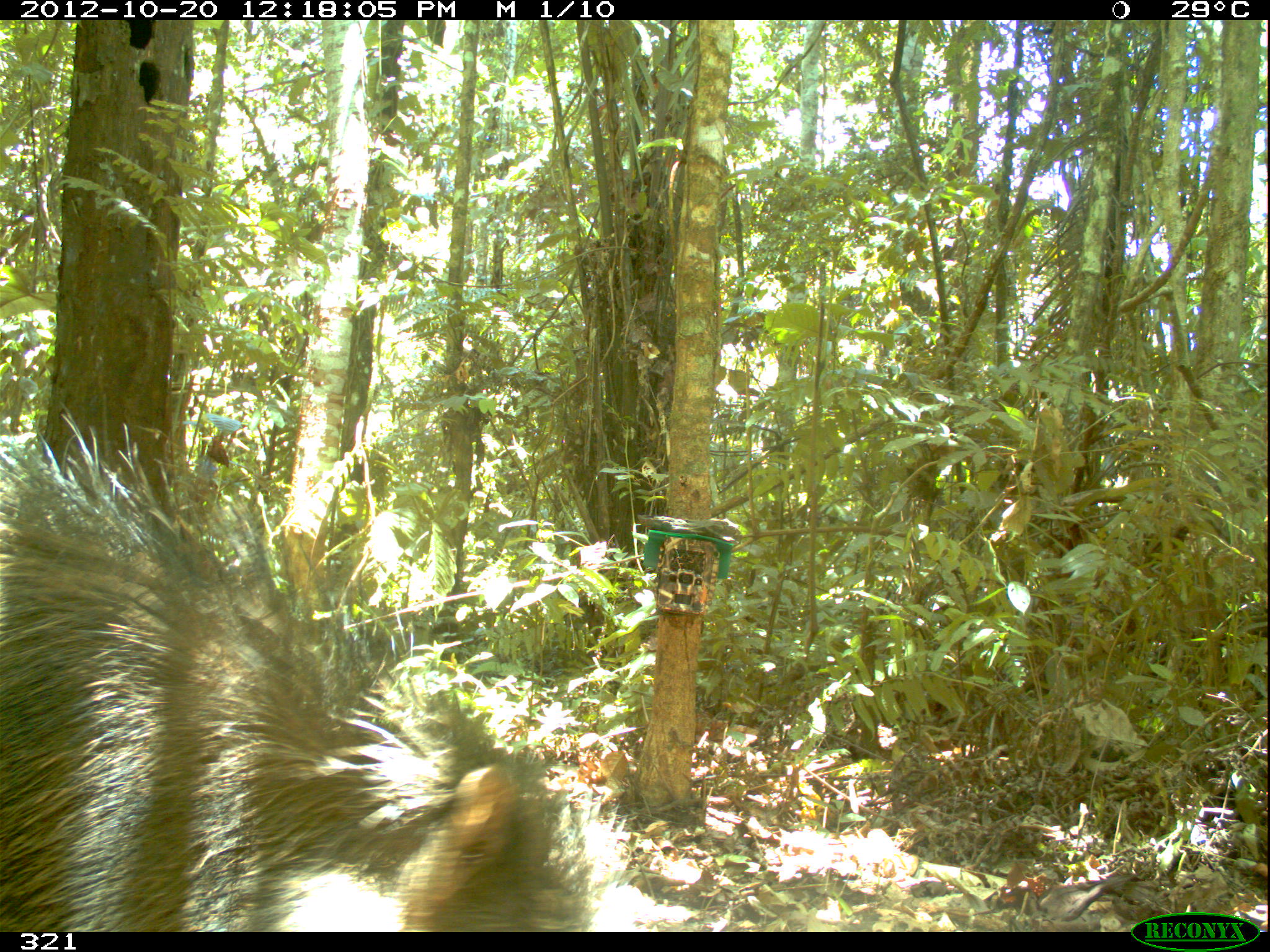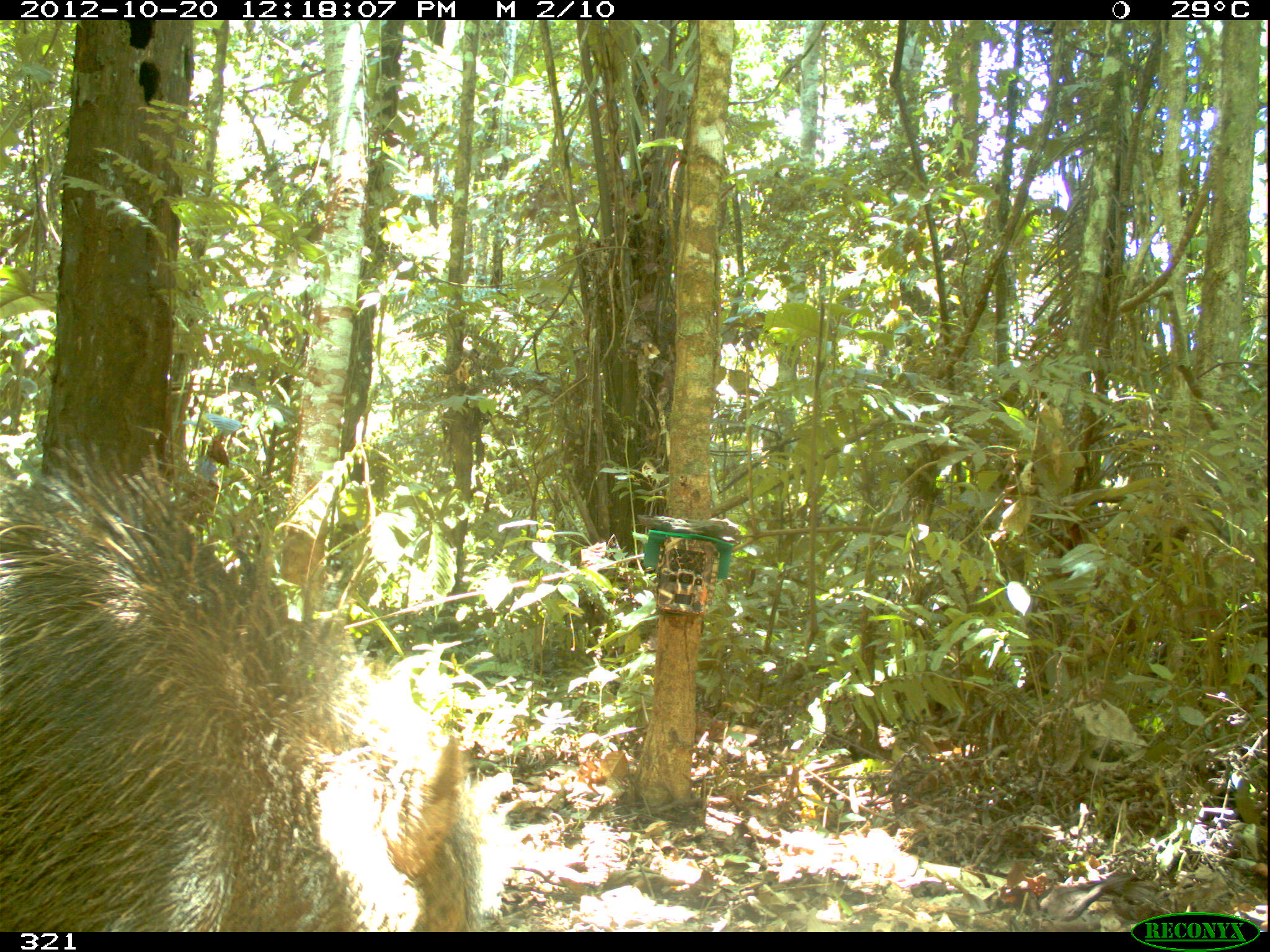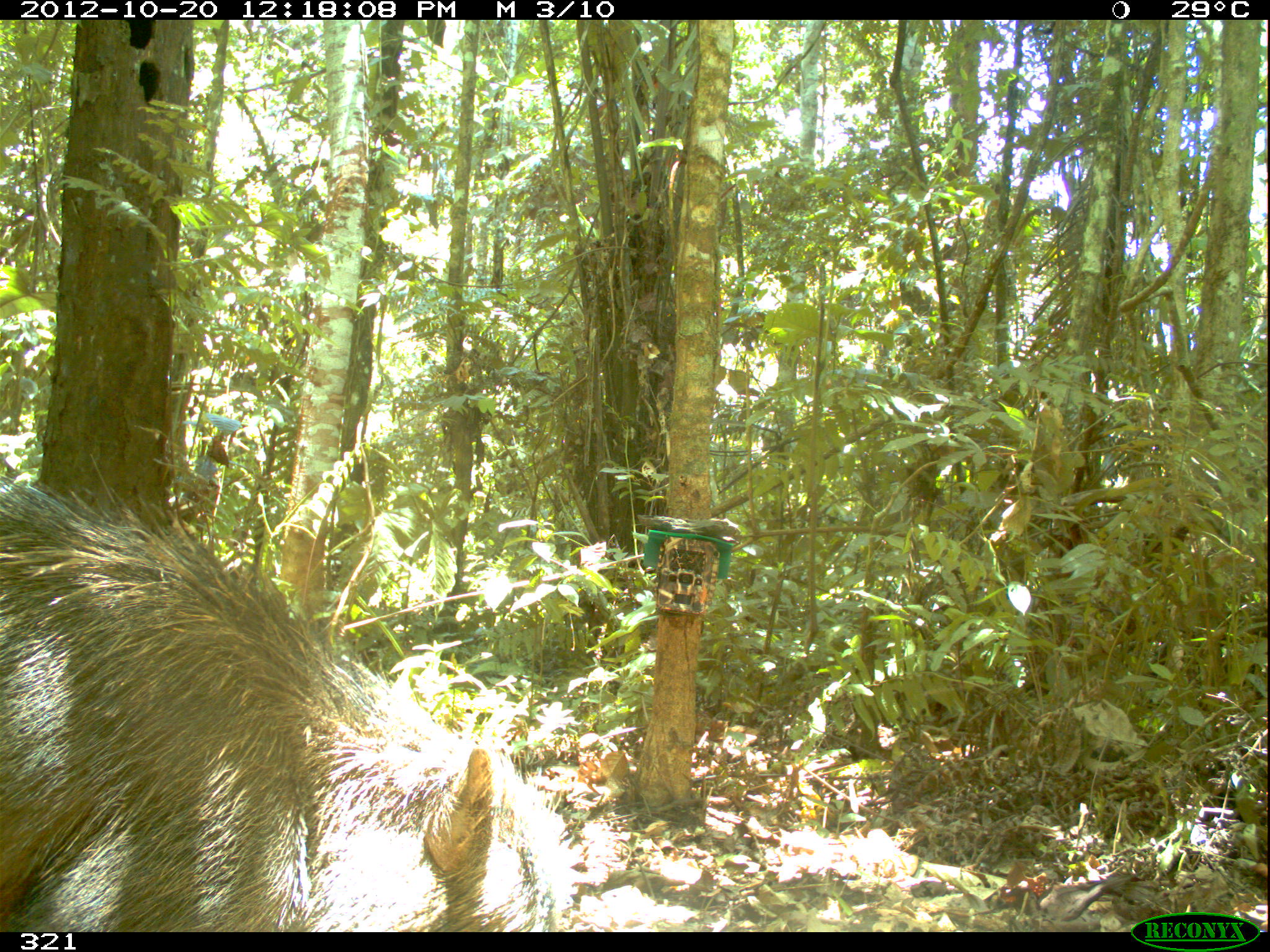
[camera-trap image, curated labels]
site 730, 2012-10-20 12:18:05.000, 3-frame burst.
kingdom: Animalia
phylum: Chordata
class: Mammalia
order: Artiodactyla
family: Tayassuidae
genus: Tayassu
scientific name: Tayassu pecari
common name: white-lipped peccary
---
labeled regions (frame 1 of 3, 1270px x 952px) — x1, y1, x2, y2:
tayassu pecari: 0, 404, 632, 932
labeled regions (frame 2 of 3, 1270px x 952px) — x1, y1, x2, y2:
tayassu pecari: 0, 442, 485, 931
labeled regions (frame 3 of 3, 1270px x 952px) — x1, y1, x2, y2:
tayassu pecari: 0, 454, 581, 932